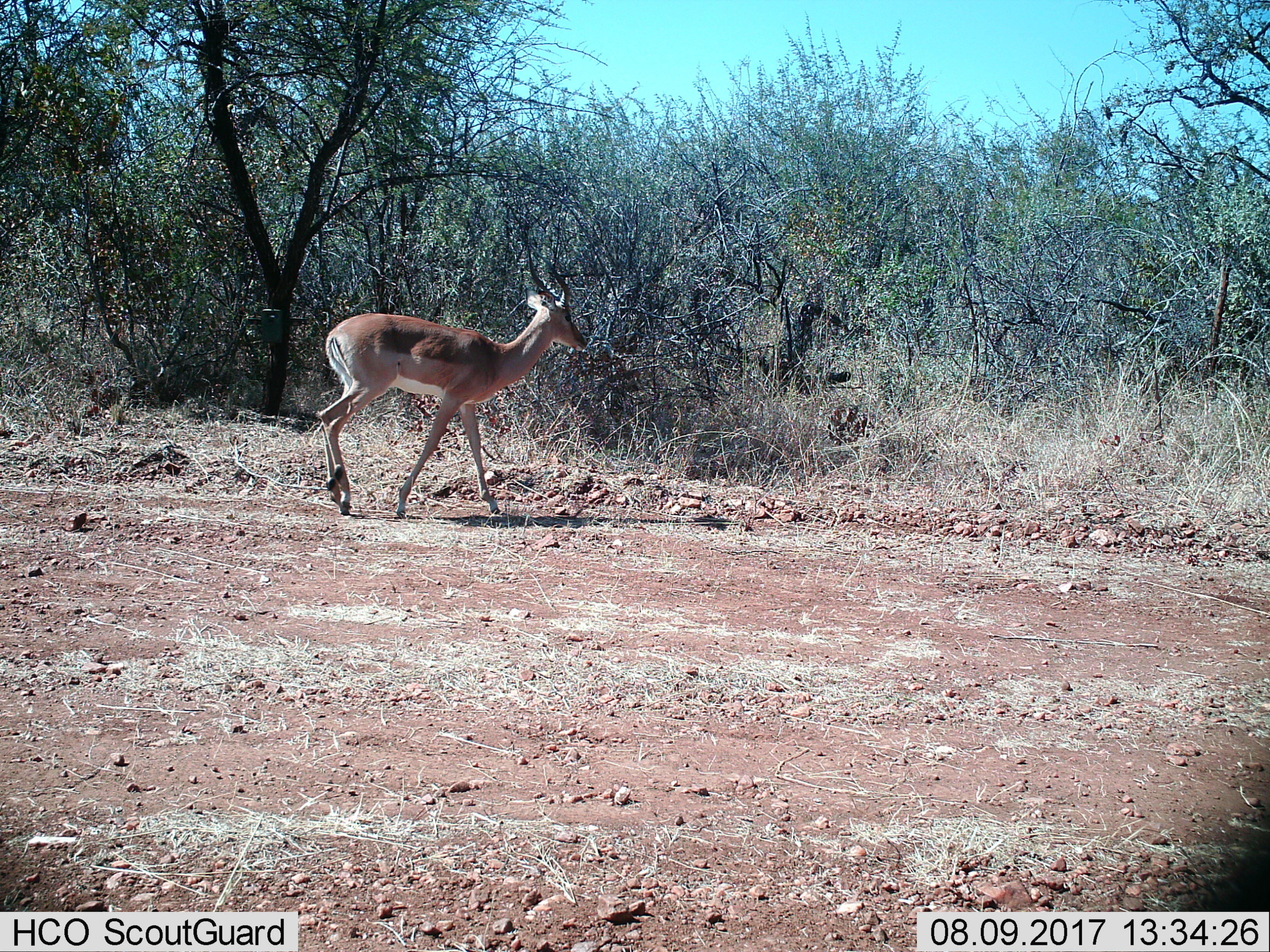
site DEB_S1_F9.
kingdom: Animalia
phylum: Chordata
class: Mammalia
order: Artiodactyla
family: Bovidae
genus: Aepyceros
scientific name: Aepyceros melampus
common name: impala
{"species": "impala (Aepyceros melampus)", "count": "1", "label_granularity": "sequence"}